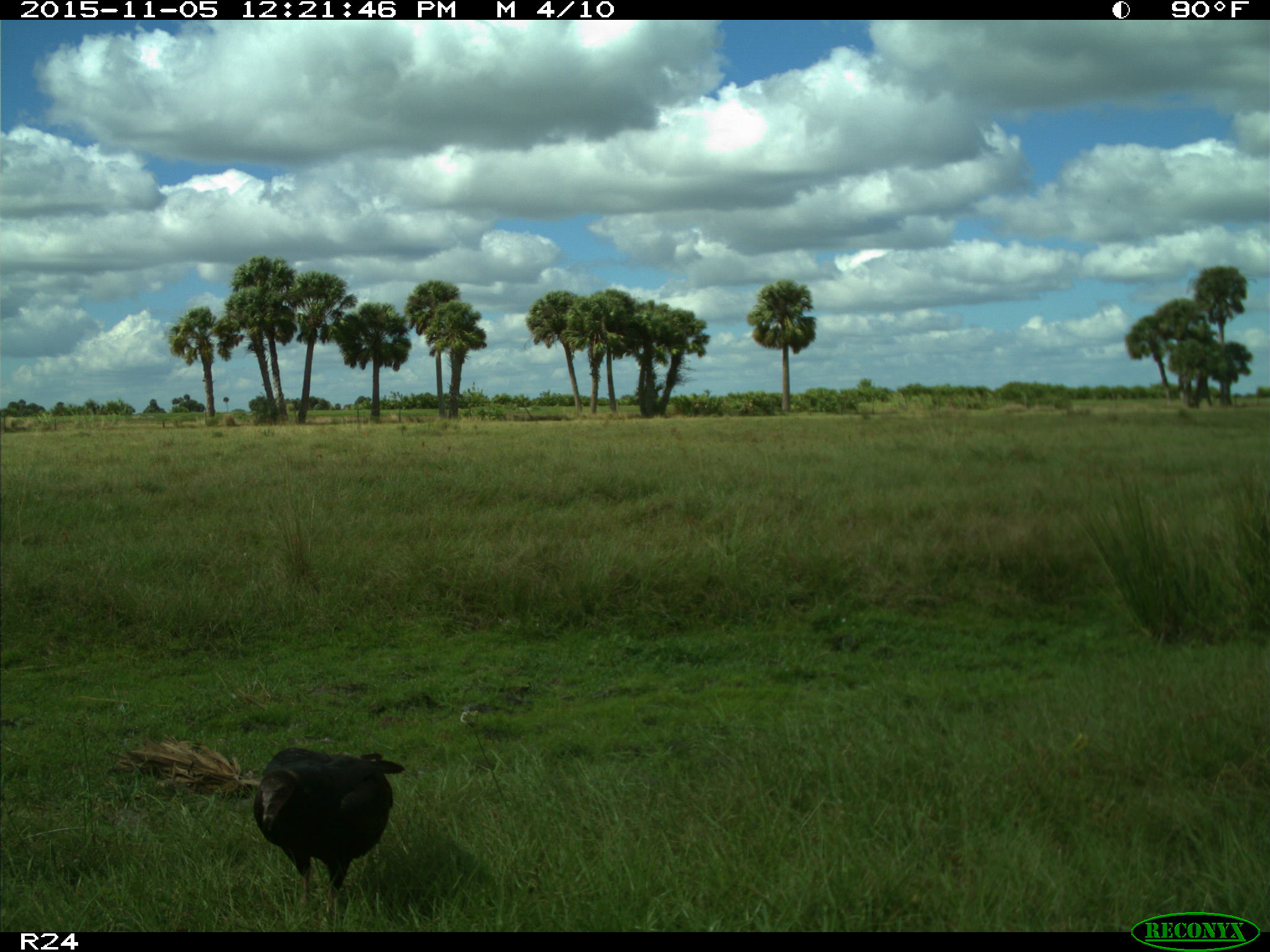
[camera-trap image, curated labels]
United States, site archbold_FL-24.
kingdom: Animalia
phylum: Chordata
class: Aves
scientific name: Aves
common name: birds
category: unidentified bird